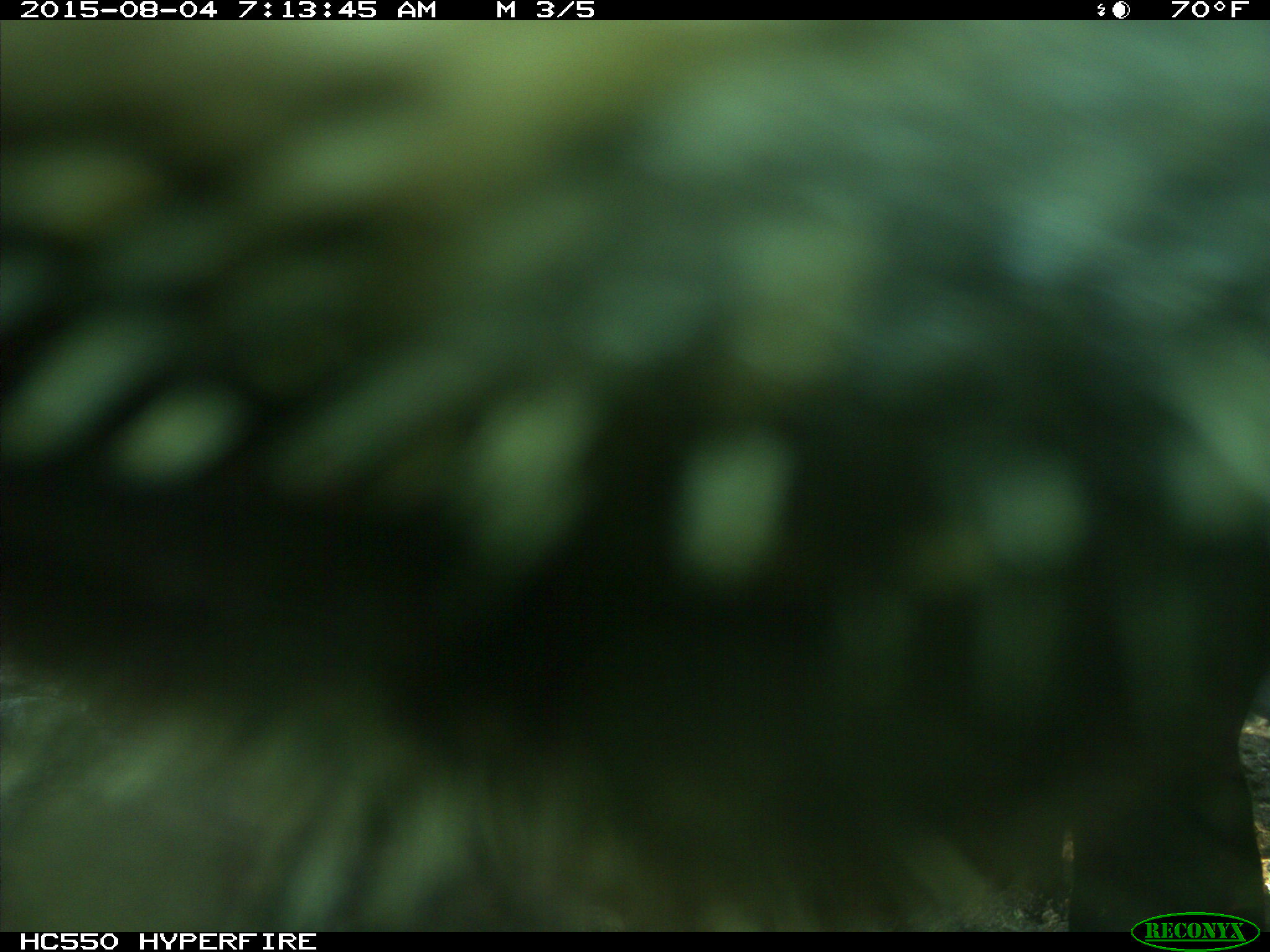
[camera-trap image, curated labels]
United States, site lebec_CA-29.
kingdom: Animalia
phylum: Chordata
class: Mammalia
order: Artiodactyla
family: Bovidae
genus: Bos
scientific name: Bos taurus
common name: domestic cow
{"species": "Bos taurus (domestic cow)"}